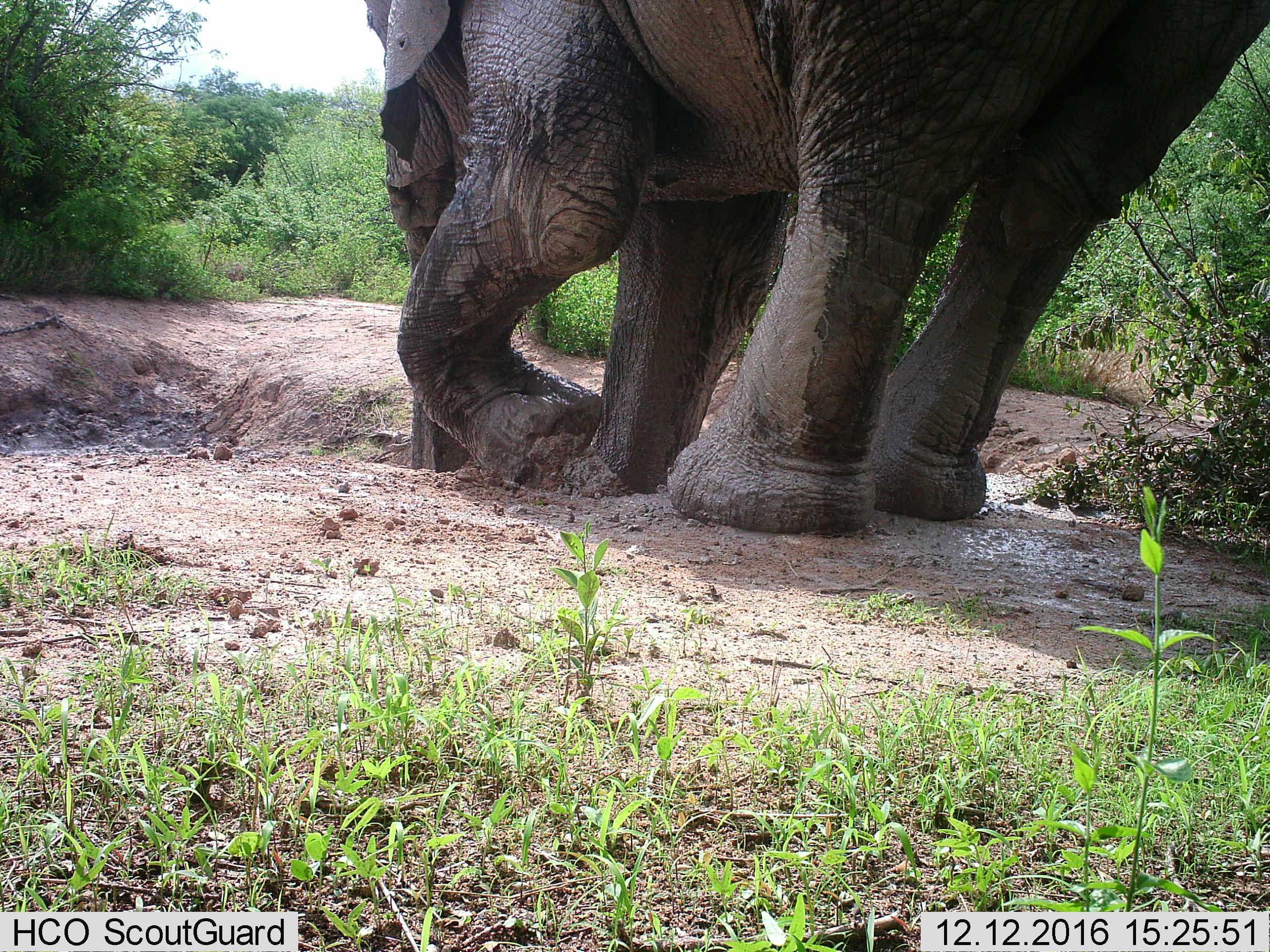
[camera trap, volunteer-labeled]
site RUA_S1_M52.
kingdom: Animalia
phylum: Chordata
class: Mammalia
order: Proboscidea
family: Elephantidae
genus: Loxodonta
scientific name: Loxodonta africana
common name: african bush elephant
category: elephant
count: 1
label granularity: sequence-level